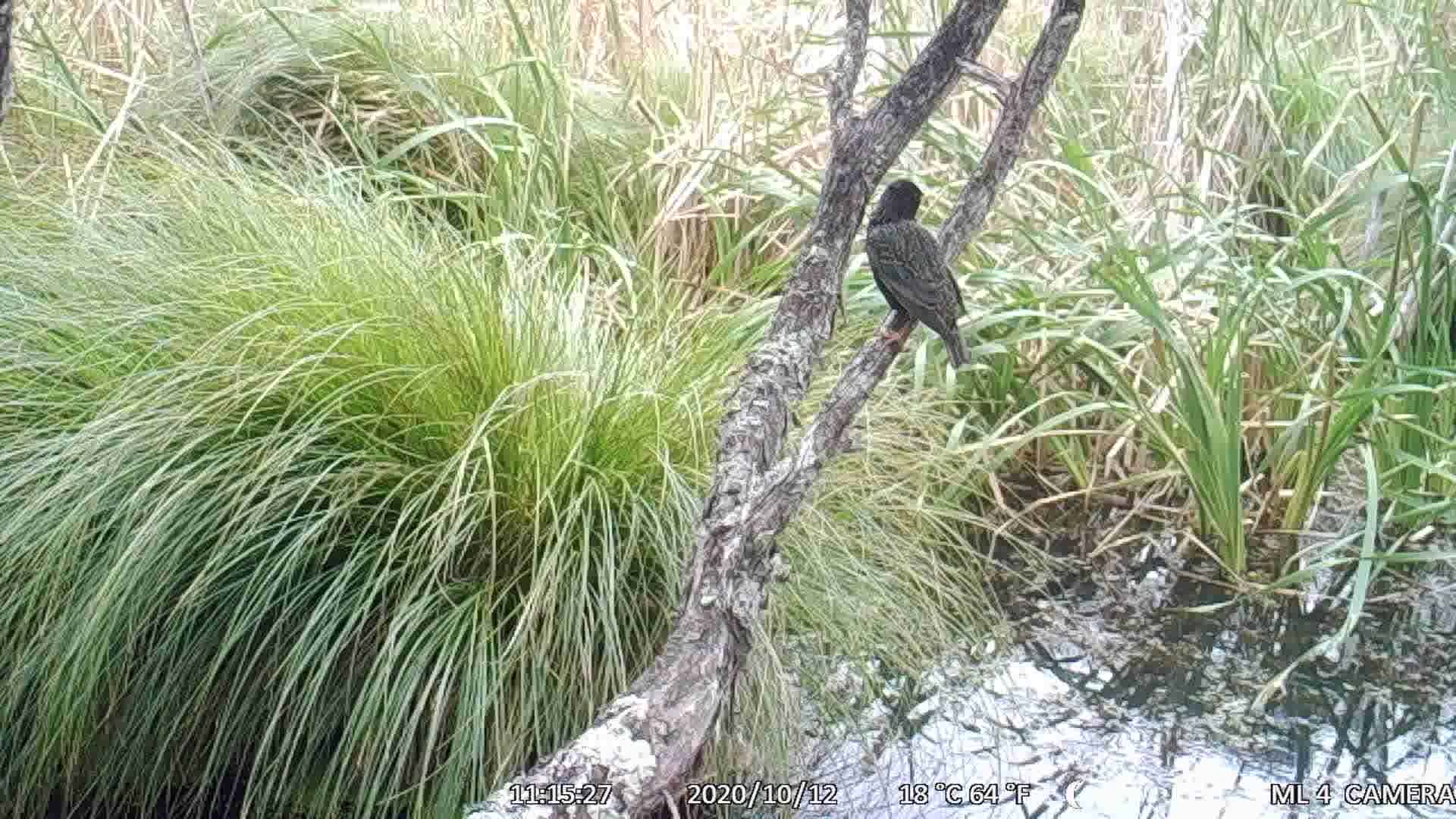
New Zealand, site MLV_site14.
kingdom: Animalia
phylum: Chordata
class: Aves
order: Passeriformes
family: Sturnidae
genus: Sturnus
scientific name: Sturnus vulgaris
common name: european starling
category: starling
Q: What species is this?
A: Starling (european starling) (Sturnus vulgaris).